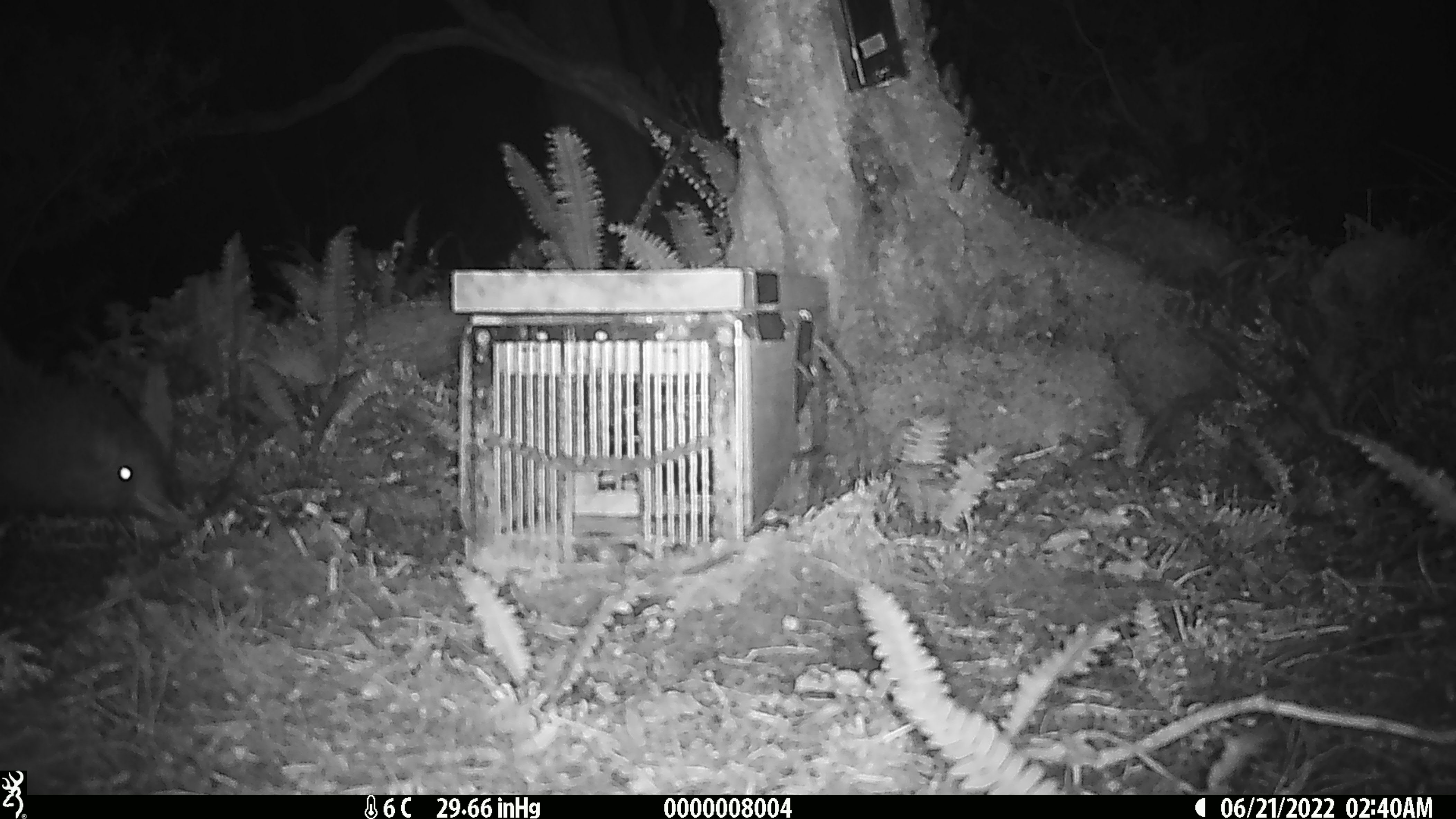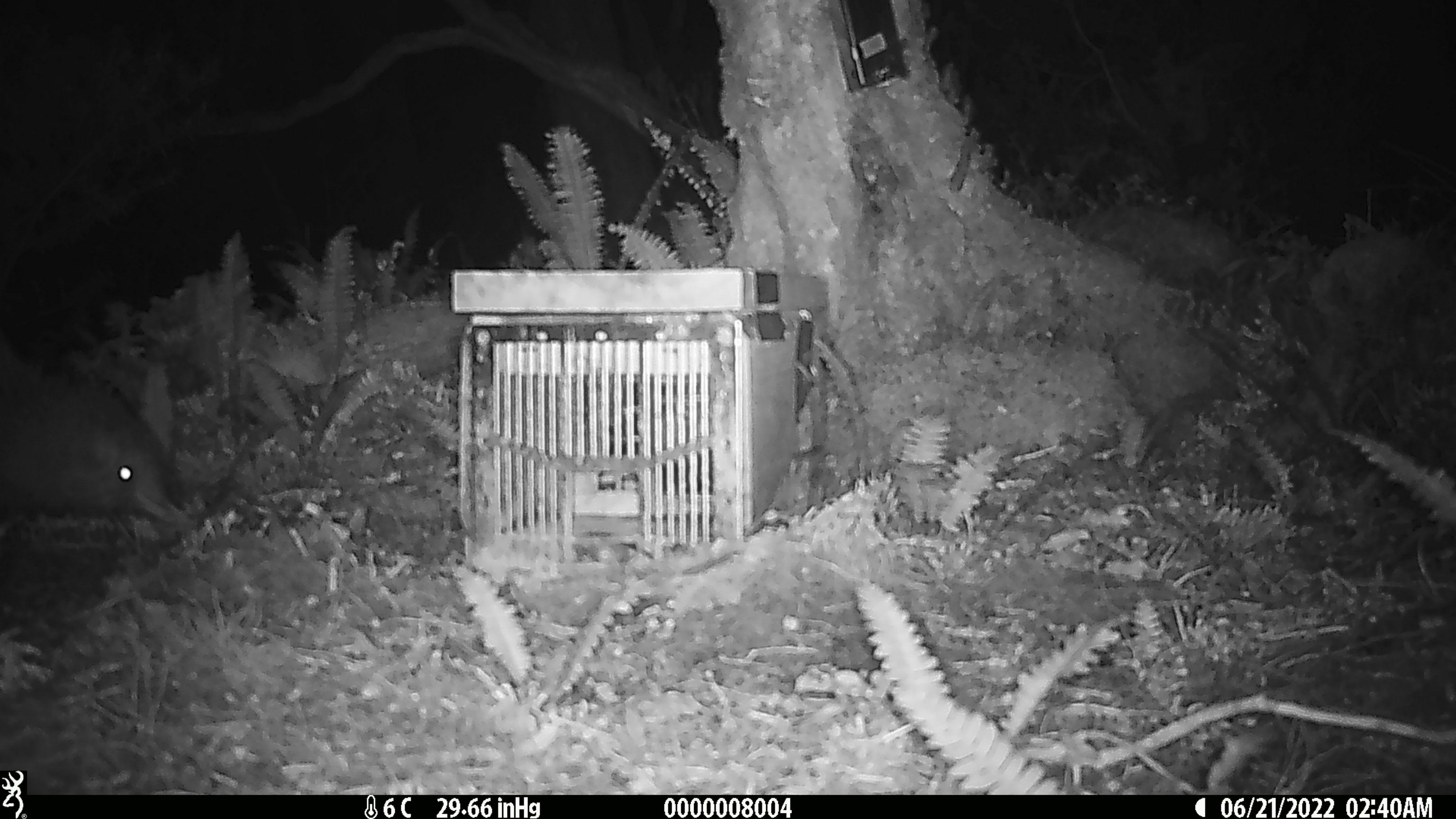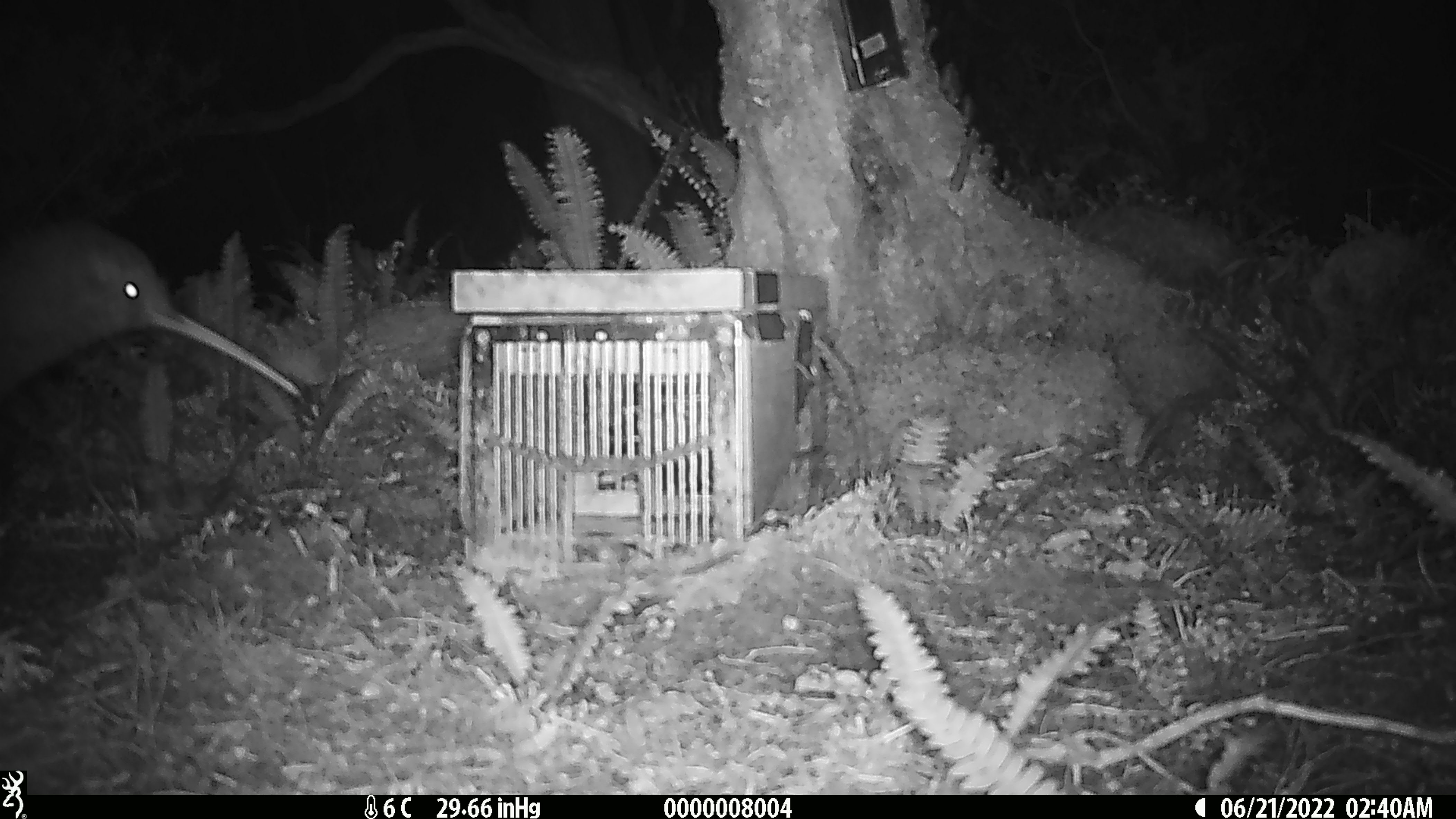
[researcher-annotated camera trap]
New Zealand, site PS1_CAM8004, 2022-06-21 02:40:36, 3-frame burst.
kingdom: Animalia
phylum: Chordata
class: Aves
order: Apterygiformes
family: Apterygidae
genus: Apteryx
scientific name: Apteryx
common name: kiwi